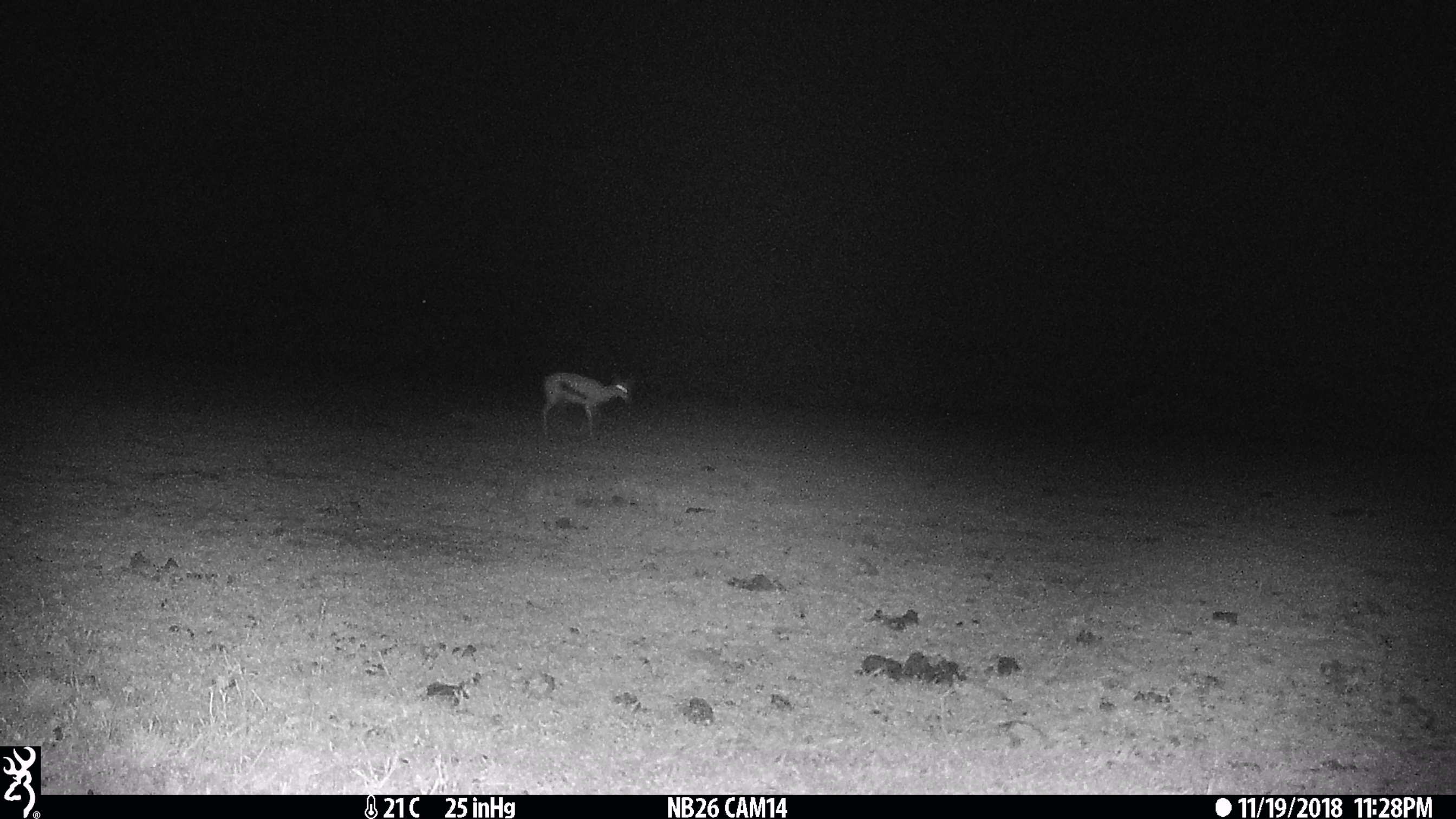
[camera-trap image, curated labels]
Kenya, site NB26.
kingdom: Animalia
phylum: Chordata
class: Mammalia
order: Artiodactyla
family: Bovidae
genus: Eudorcas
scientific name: Eudorcas thomsonii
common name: thomon's gazelle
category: gazelle thomsons